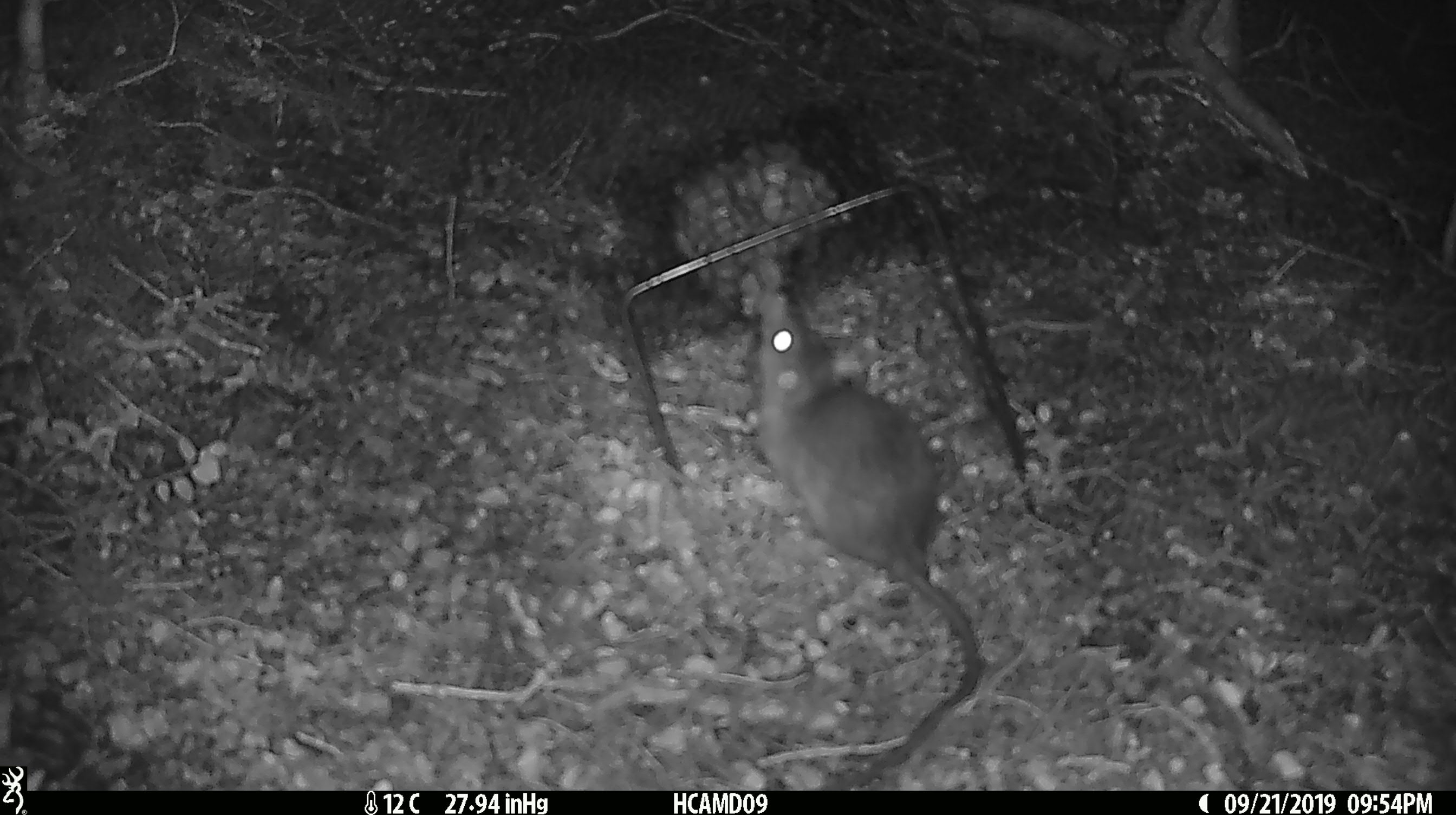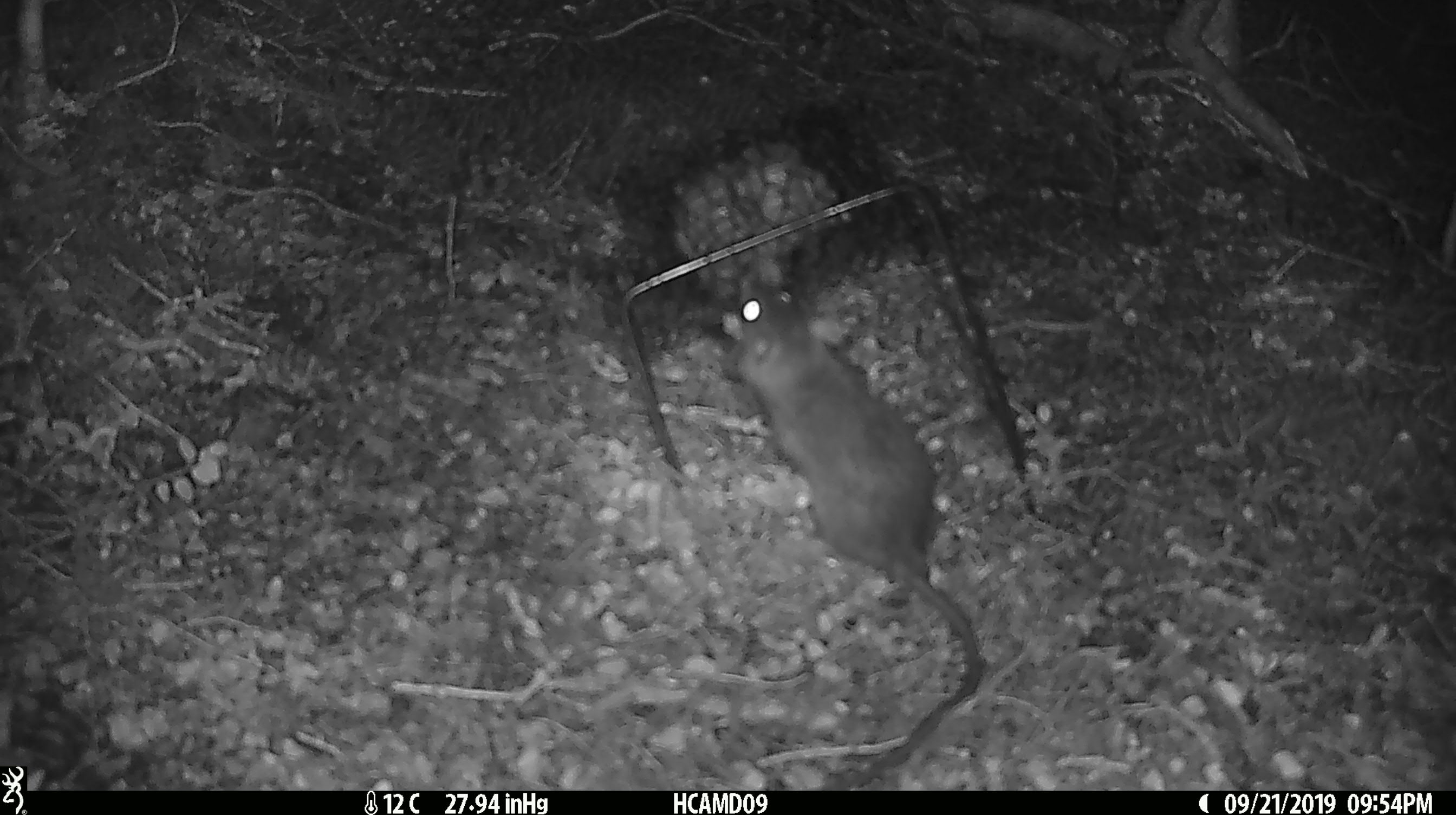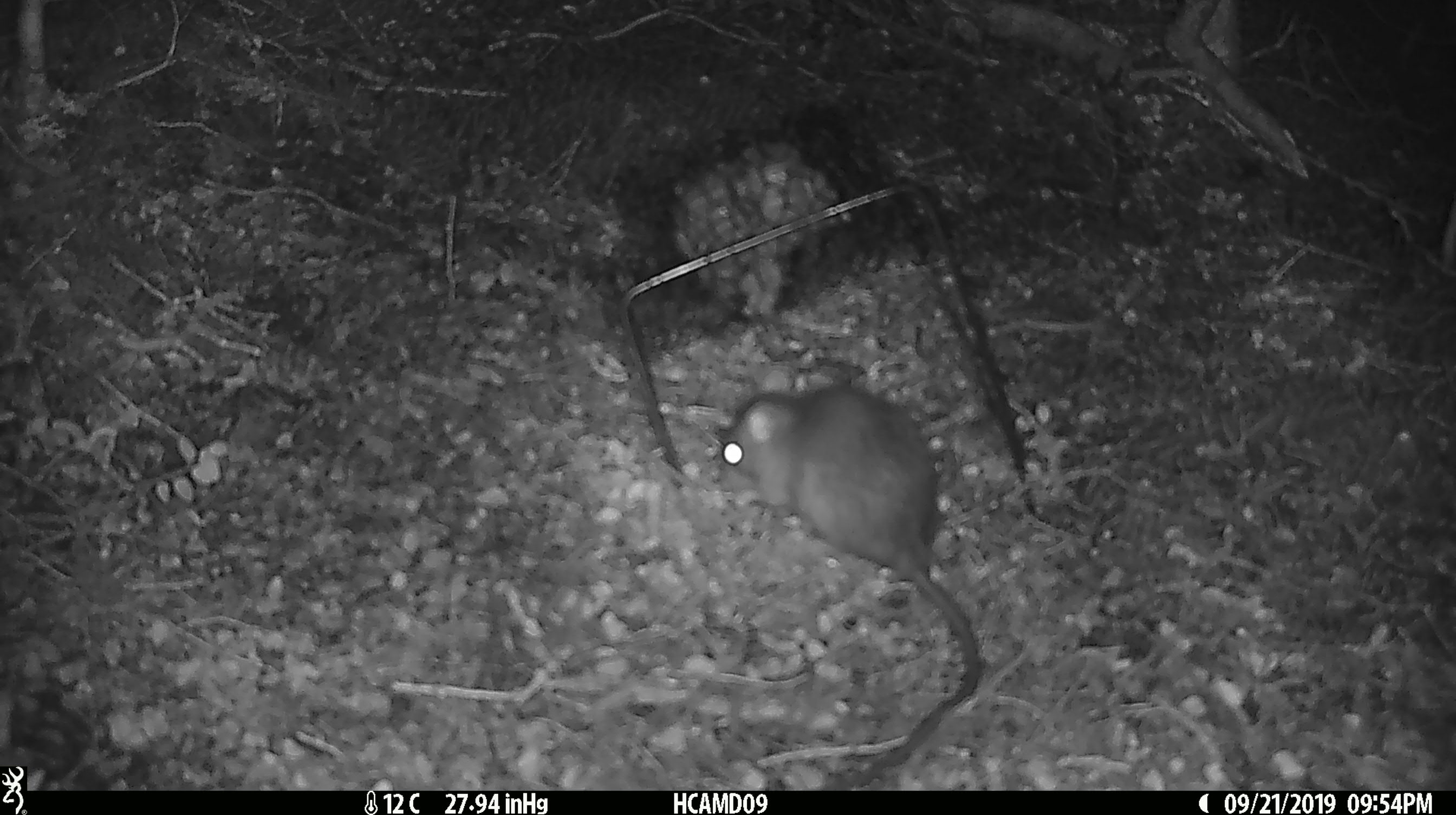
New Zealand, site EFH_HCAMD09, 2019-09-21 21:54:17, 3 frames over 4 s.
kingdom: Animalia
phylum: Chordata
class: Mammalia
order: Rodentia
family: Muridae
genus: Rattus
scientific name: Rattus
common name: rat